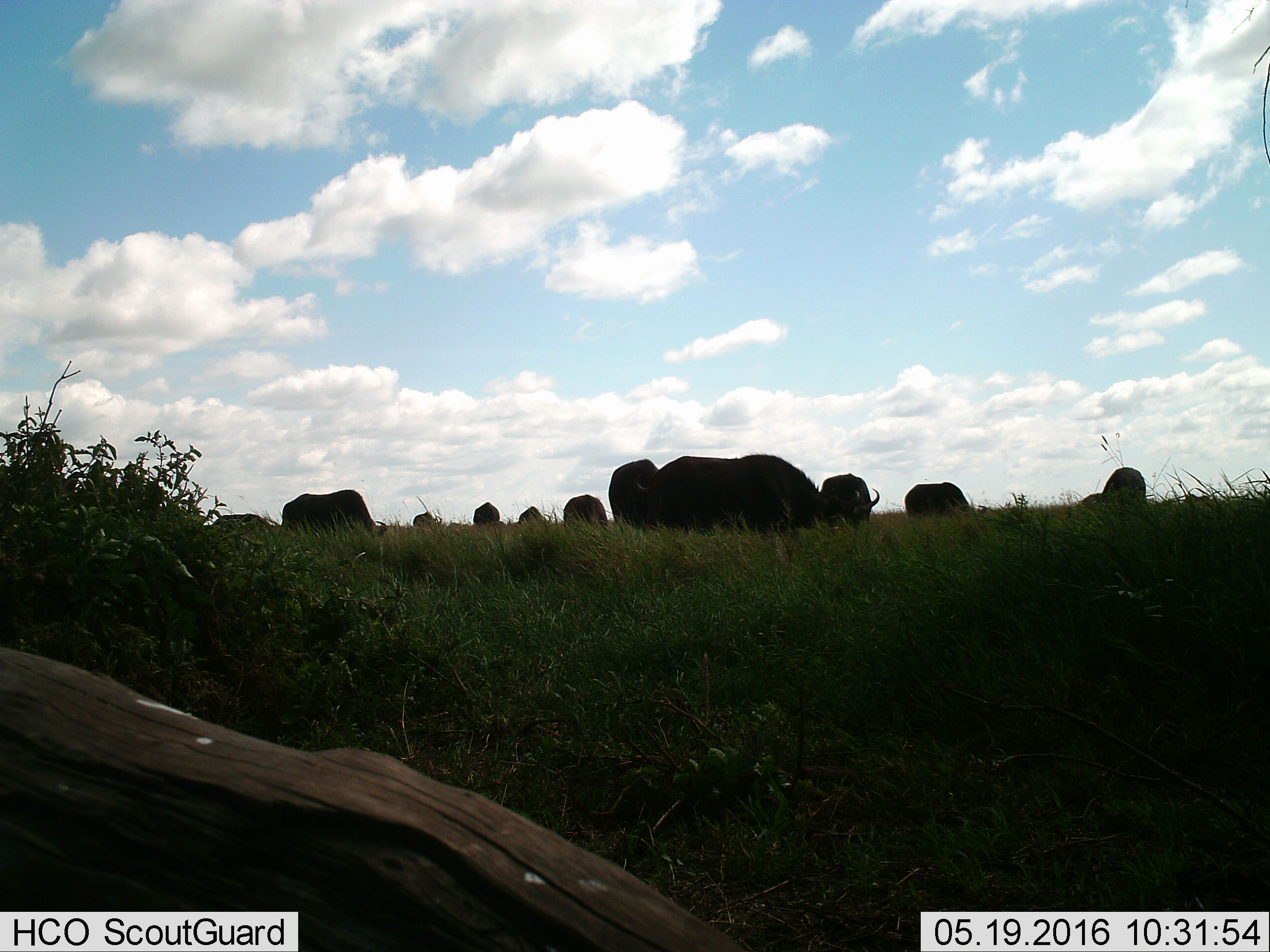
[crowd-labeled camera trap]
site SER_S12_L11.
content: unidentified animal